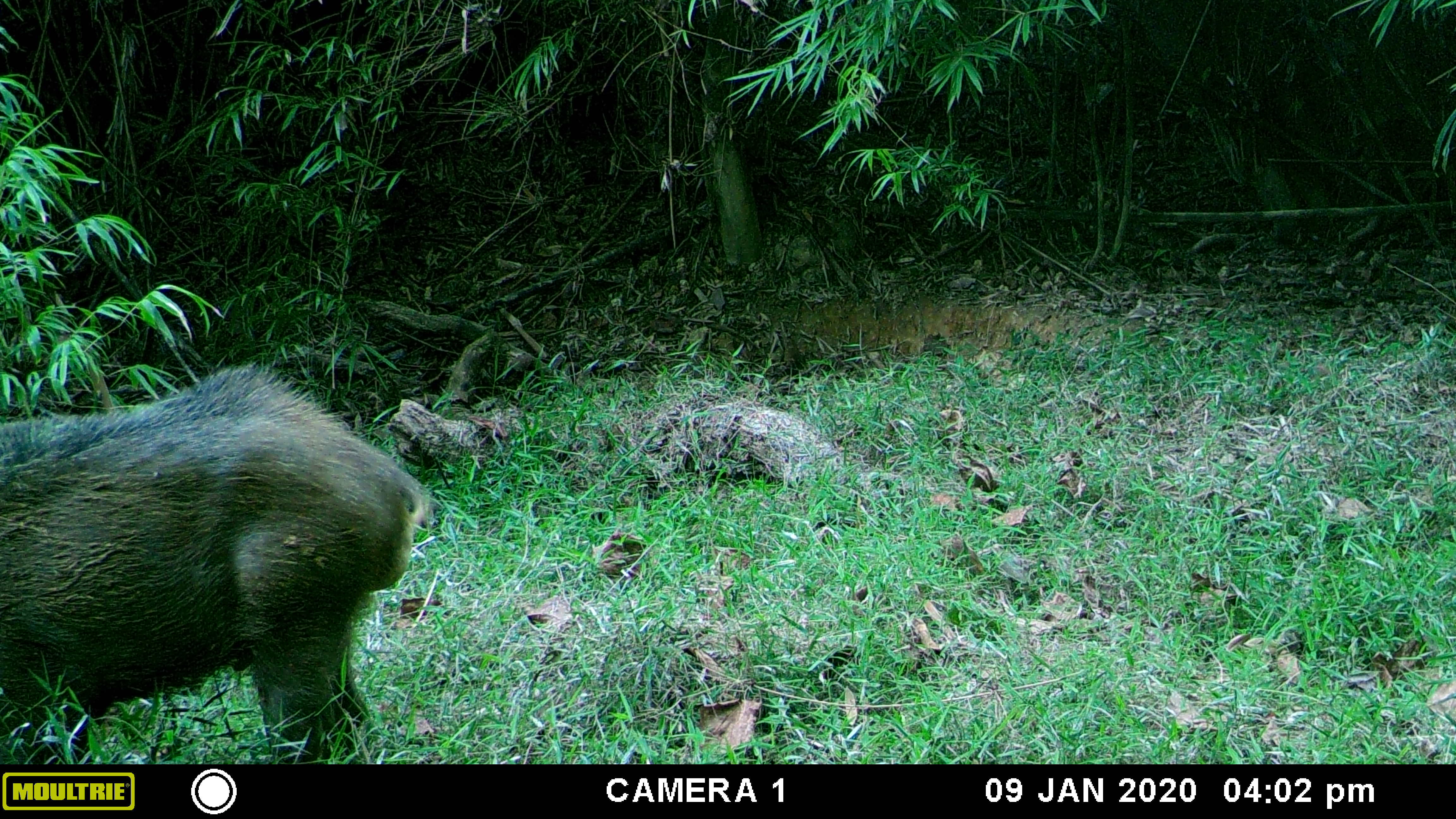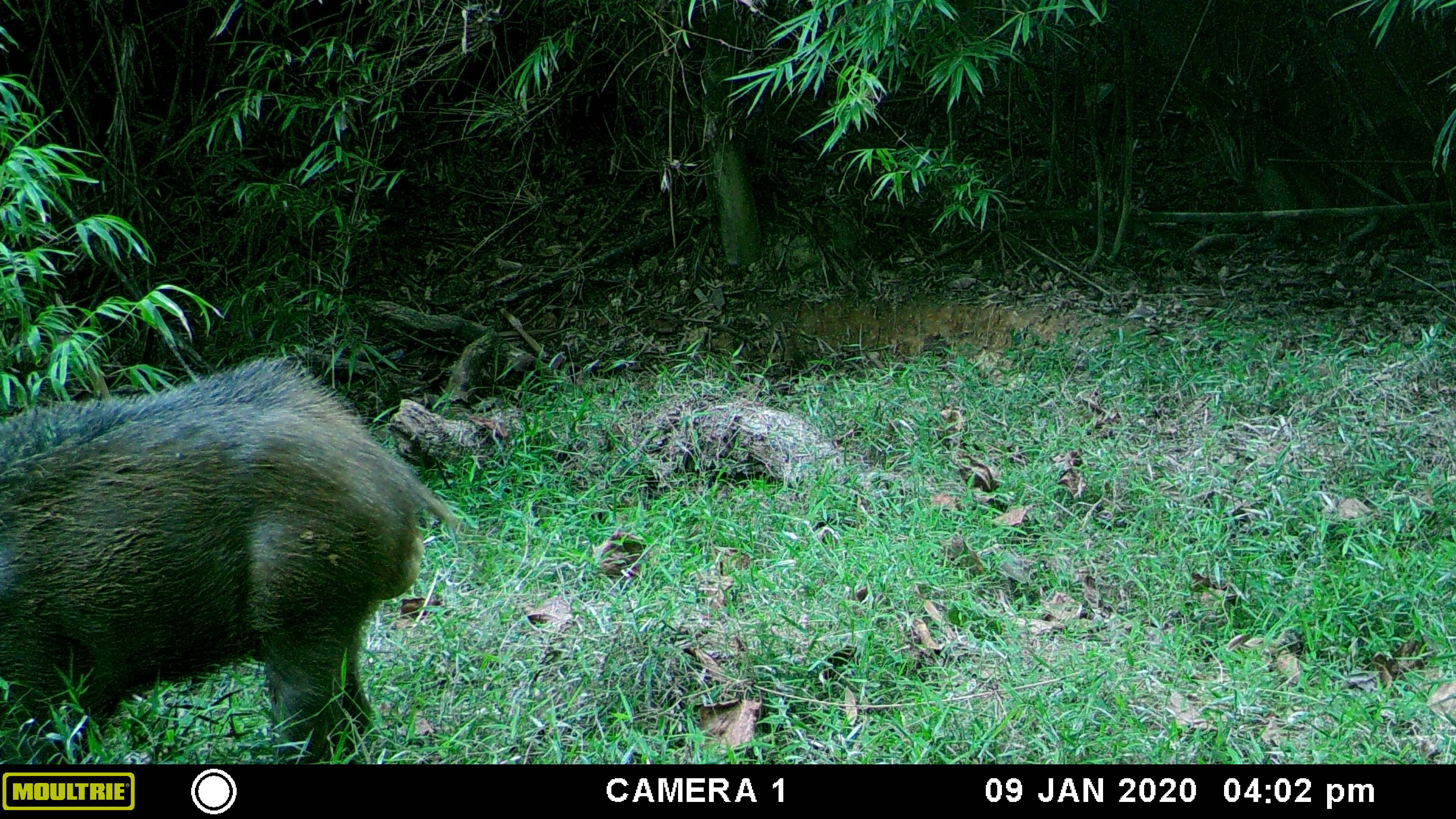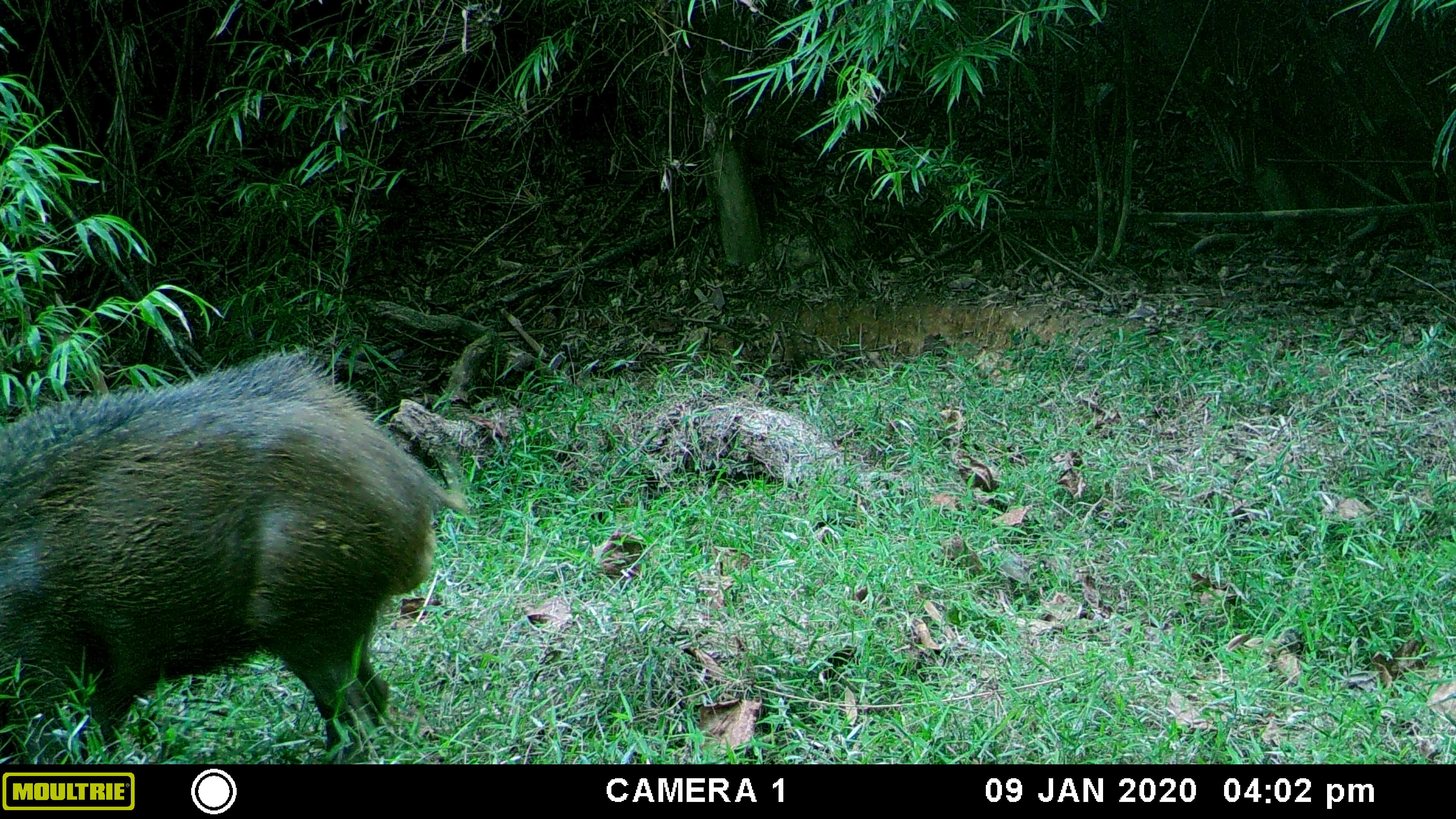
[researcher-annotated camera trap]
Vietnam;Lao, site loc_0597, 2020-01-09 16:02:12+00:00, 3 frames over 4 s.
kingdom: Animalia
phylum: Chordata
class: Mammalia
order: Artiodactyla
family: Suidae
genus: Sus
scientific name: Sus scrofa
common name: eurasian wild pig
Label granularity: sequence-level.